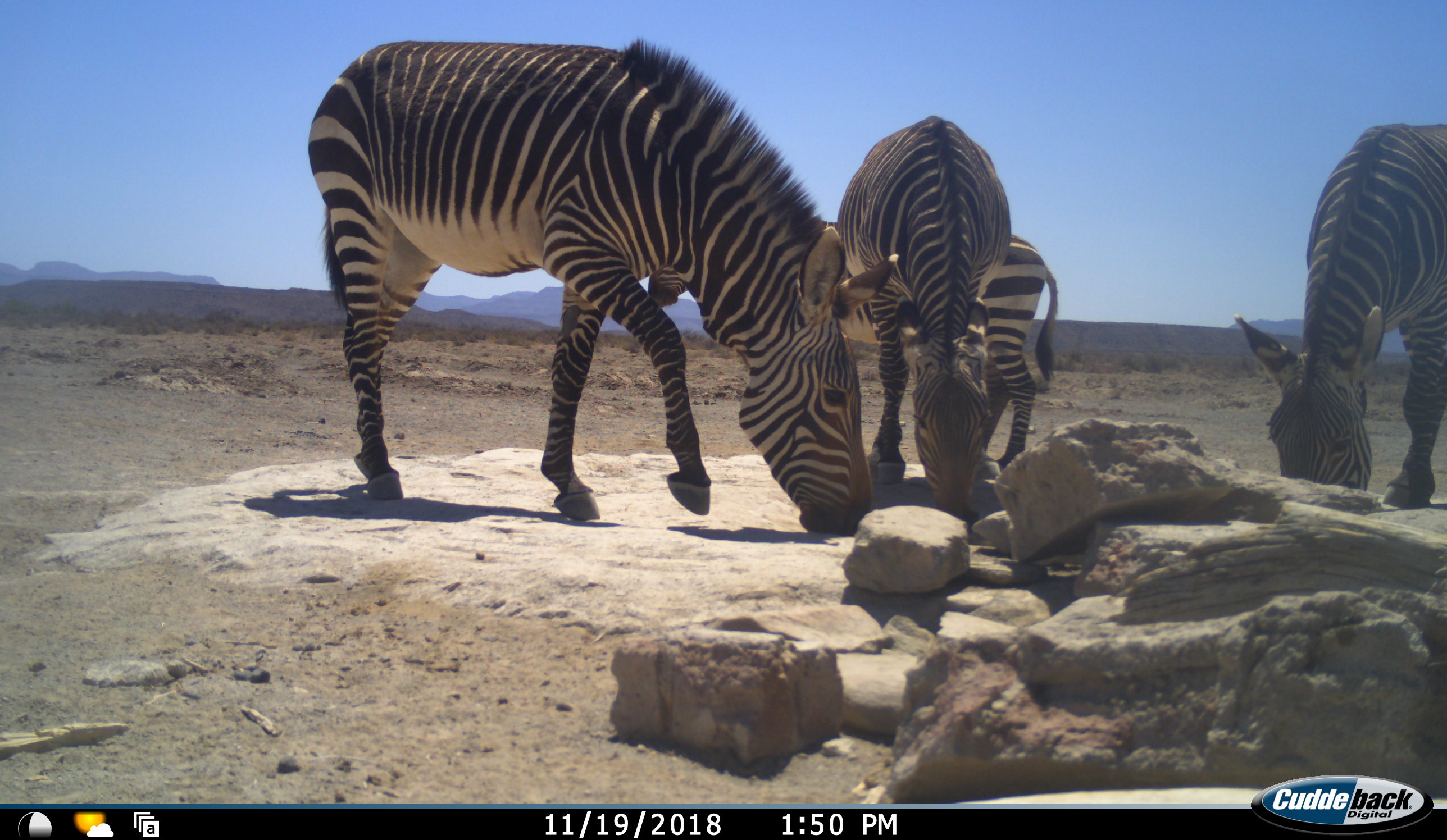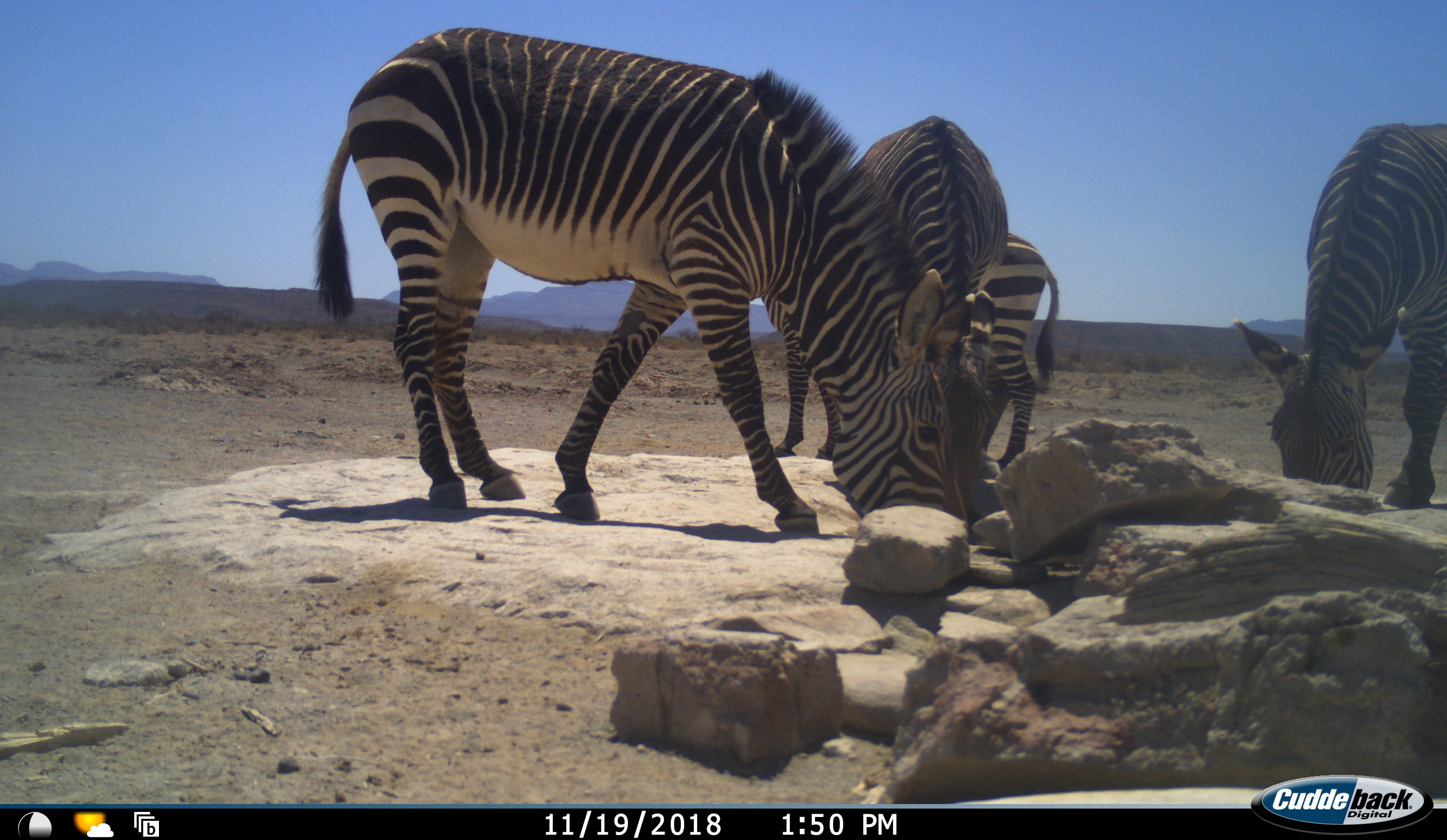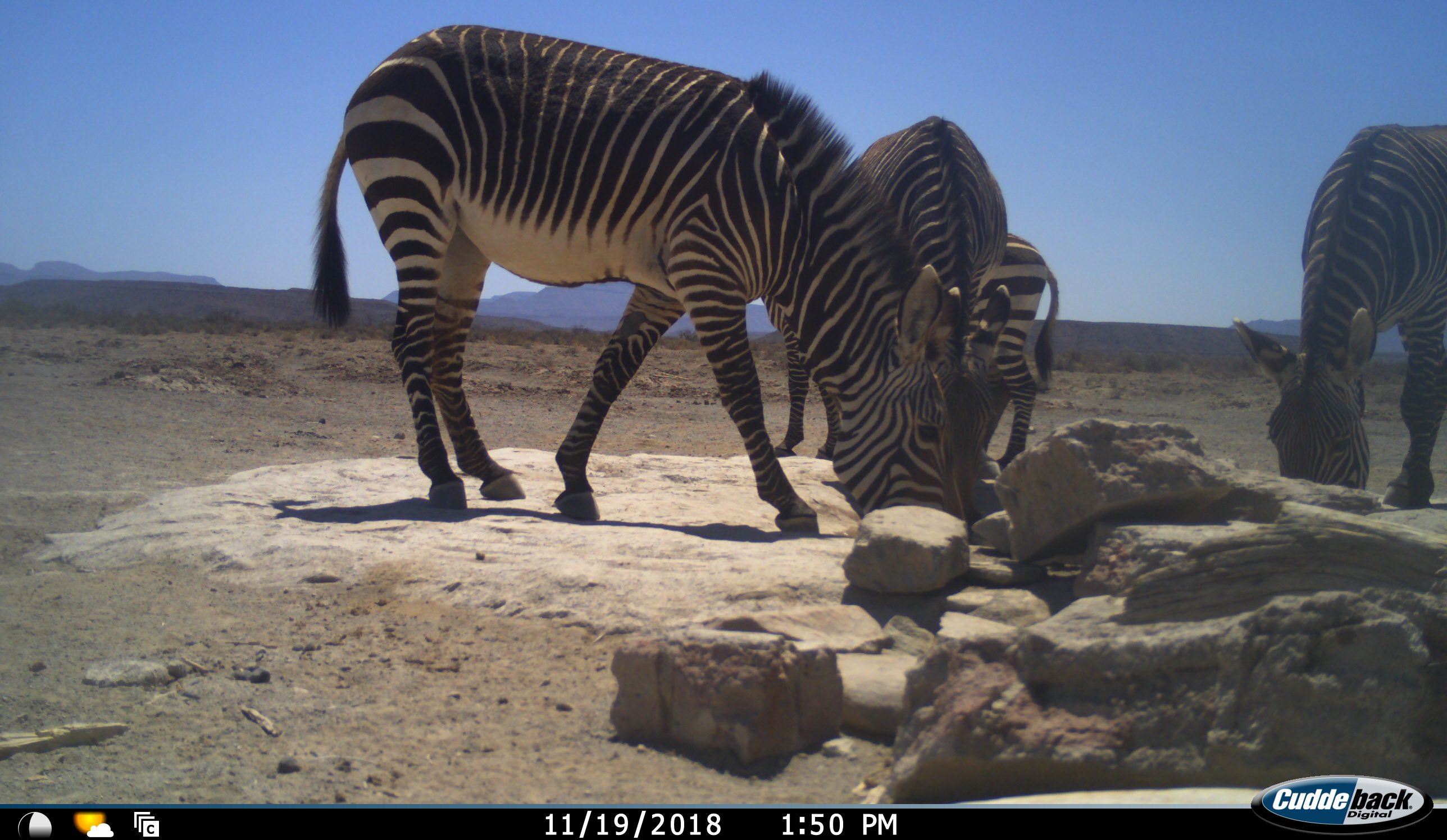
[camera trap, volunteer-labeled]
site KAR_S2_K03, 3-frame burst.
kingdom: Animalia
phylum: Chordata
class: Mammalia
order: Perissodactyla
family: Equidae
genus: Equus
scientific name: Equus zebra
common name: mountain zebra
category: zebramountain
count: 4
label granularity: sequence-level